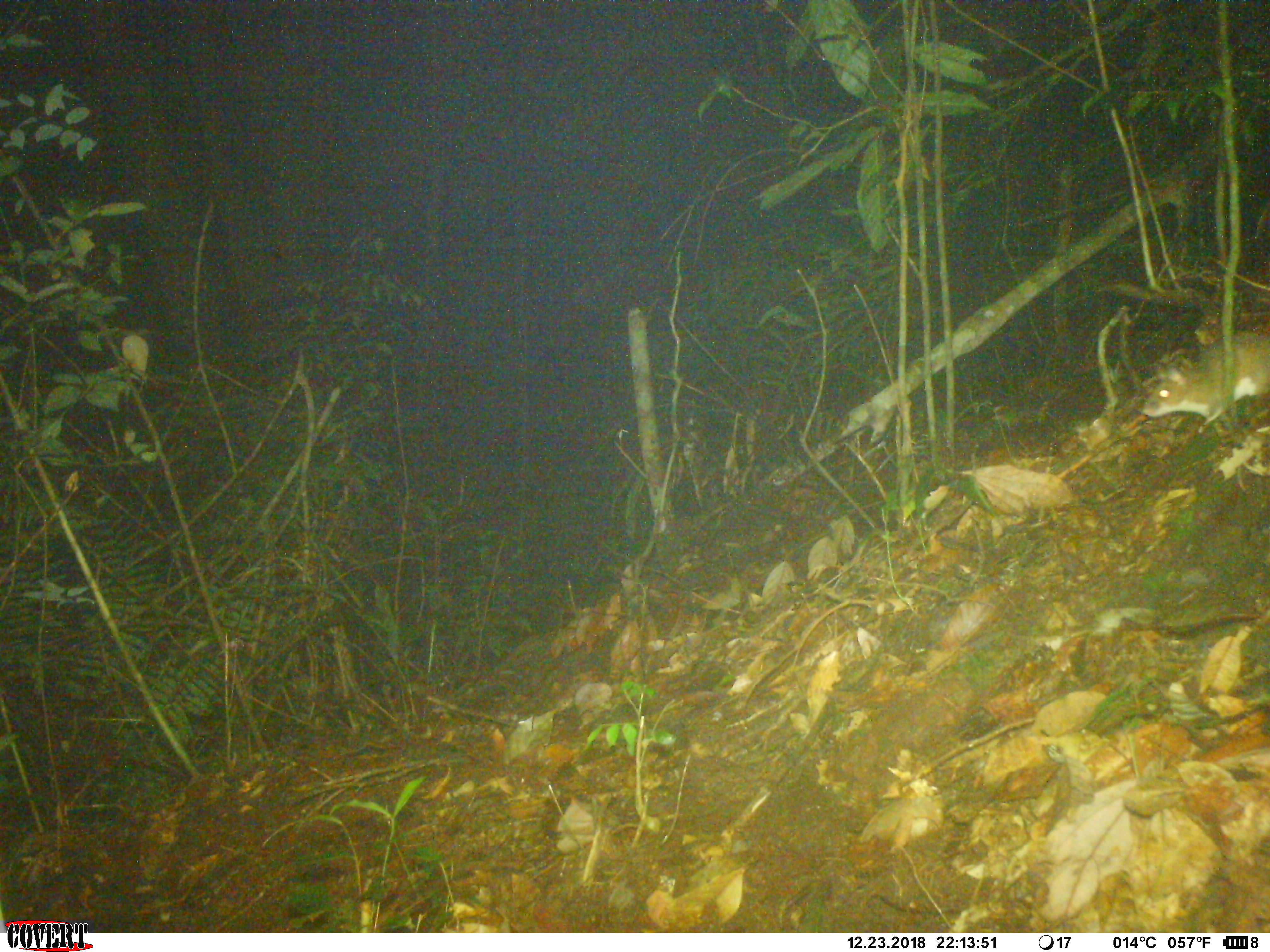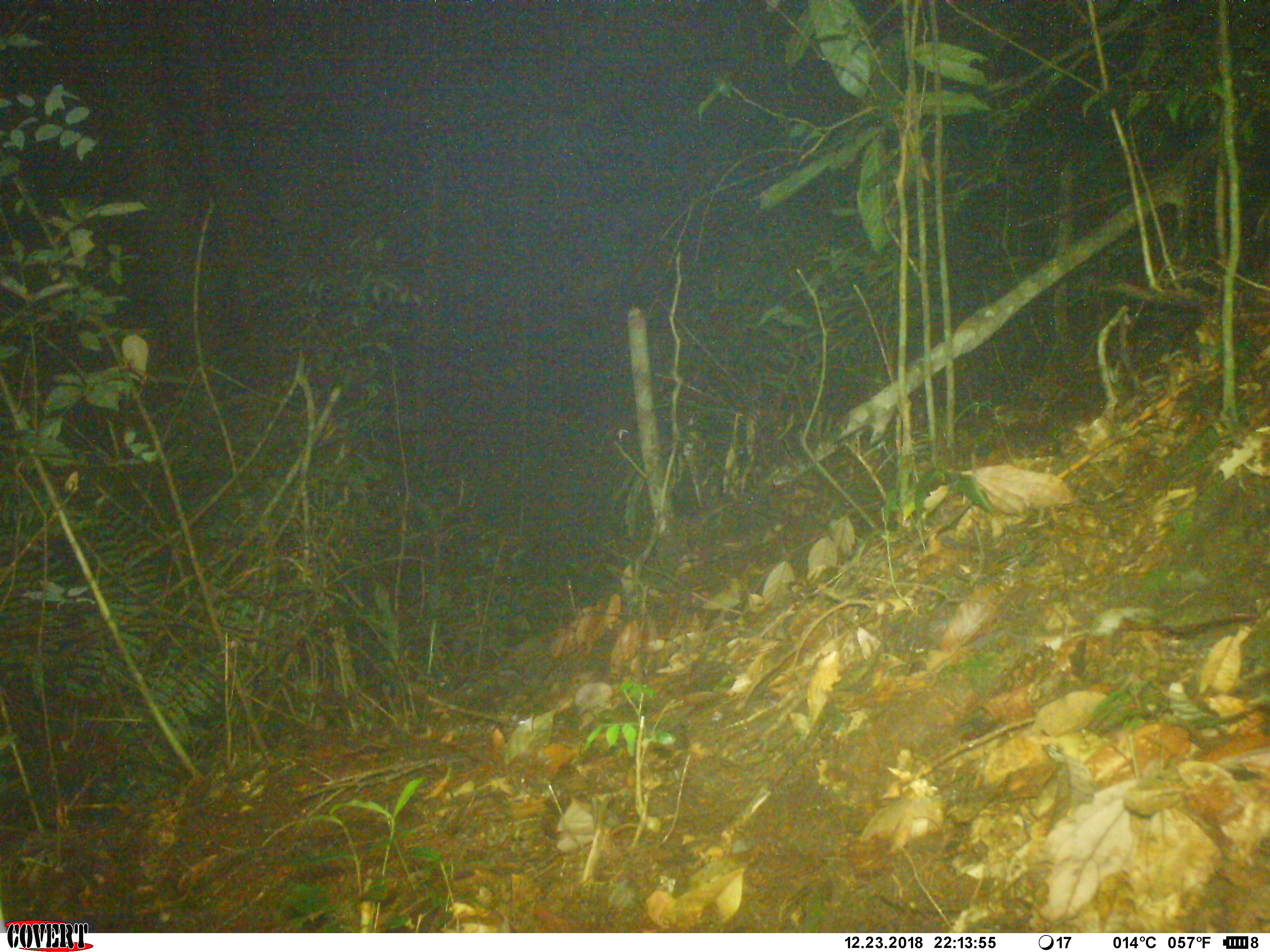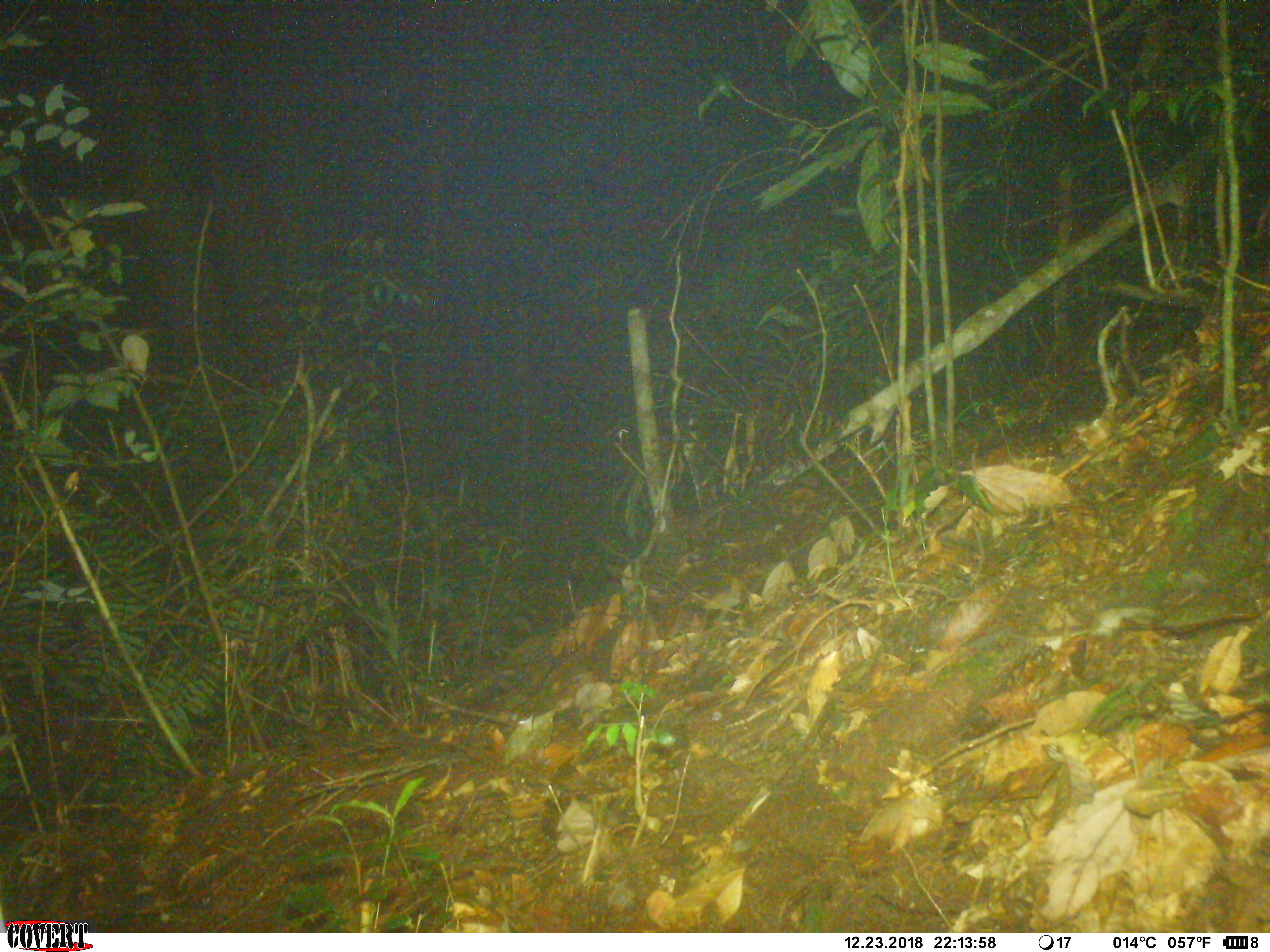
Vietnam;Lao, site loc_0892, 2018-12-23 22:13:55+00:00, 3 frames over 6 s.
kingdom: Animalia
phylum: Chordata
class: Mammalia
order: Rodentia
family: Muridae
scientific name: Muridae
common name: old-world mice and rats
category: unidentified murid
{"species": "unidentified murid (old-world mice and rats) (Muridae)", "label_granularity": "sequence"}